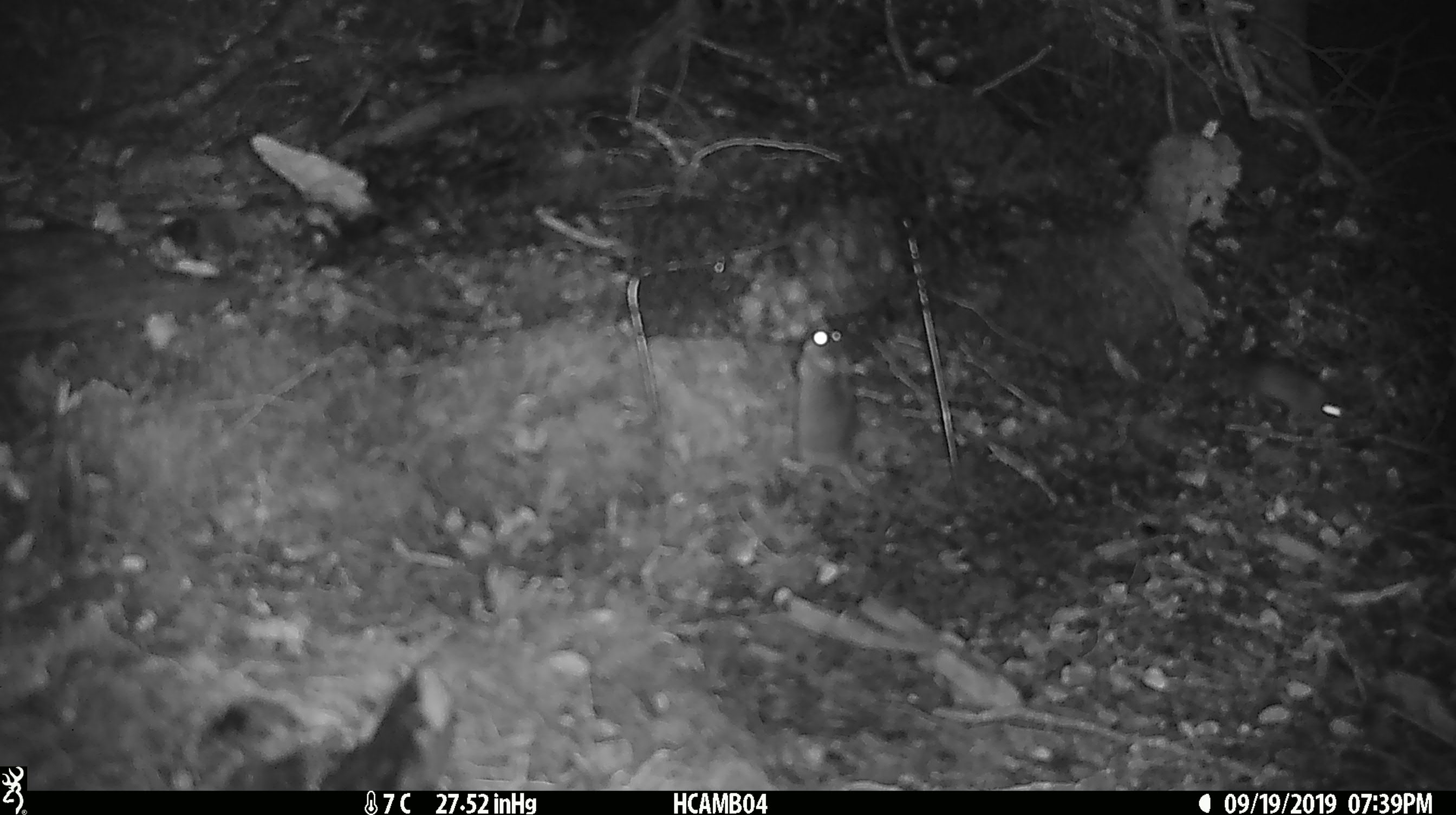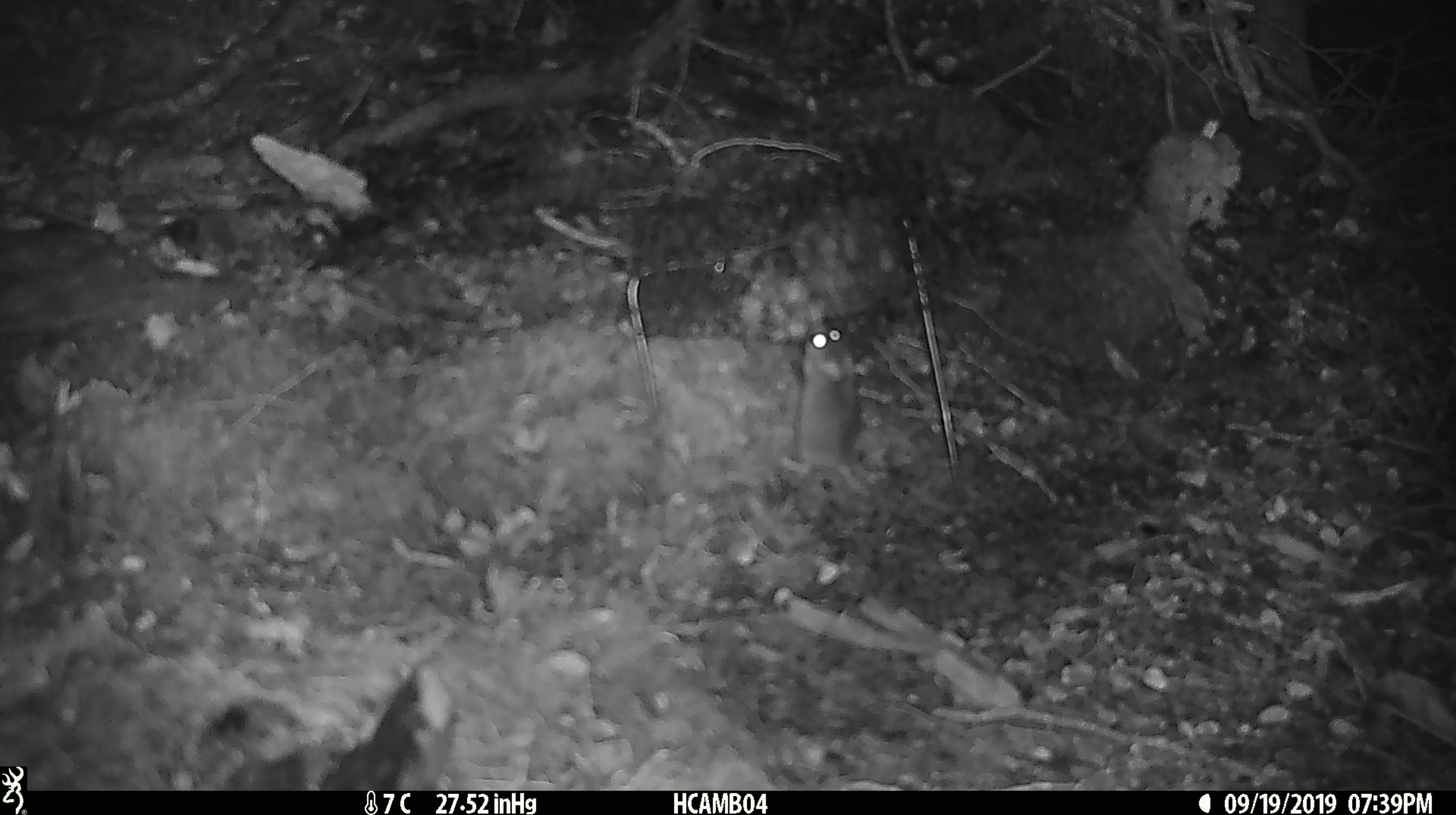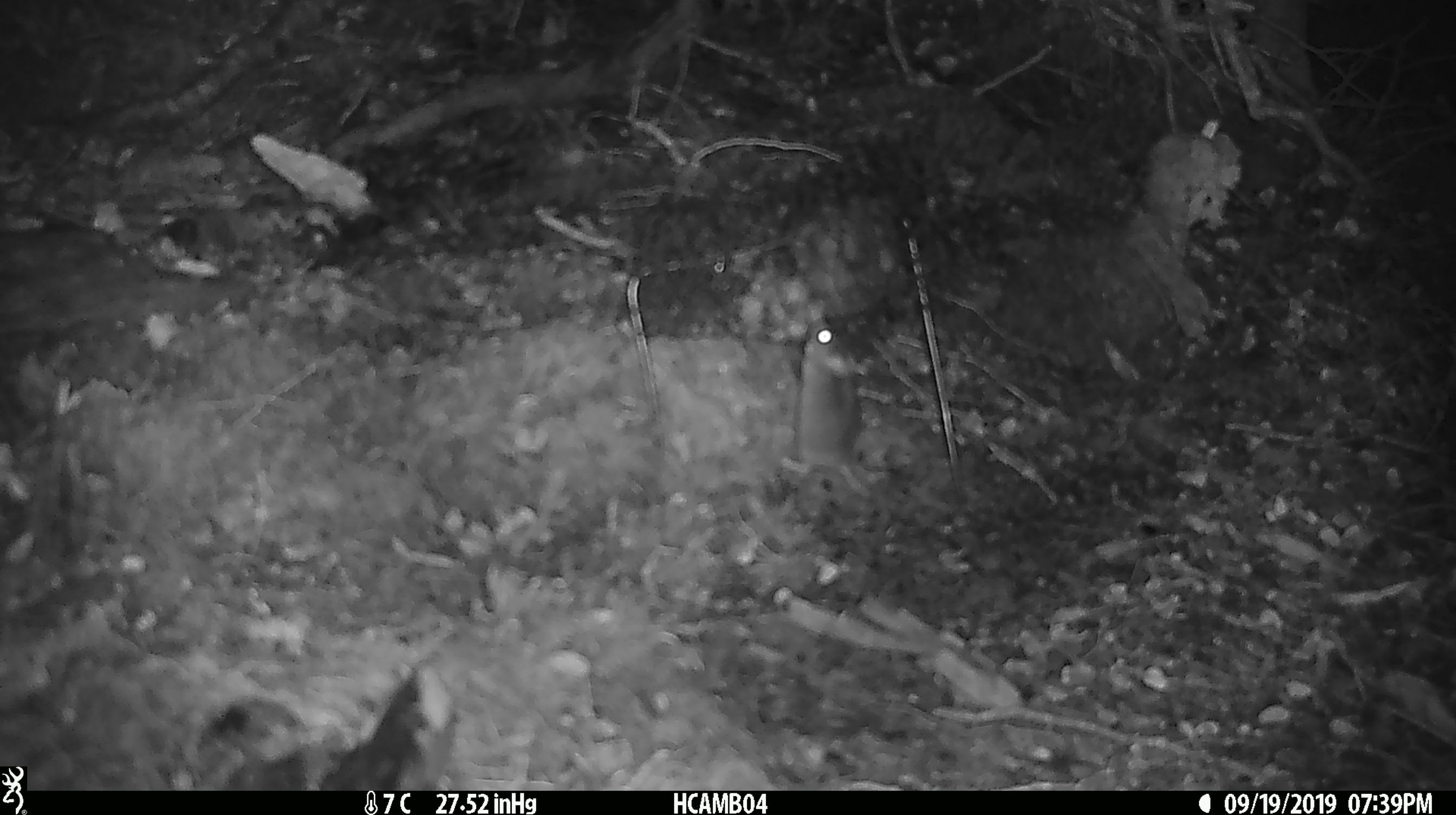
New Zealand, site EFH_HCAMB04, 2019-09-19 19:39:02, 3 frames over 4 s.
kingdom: Animalia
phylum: Chordata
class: Mammalia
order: Rodentia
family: Muridae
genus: Mus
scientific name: Mus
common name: mouse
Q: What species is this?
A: Mouse (Mus).